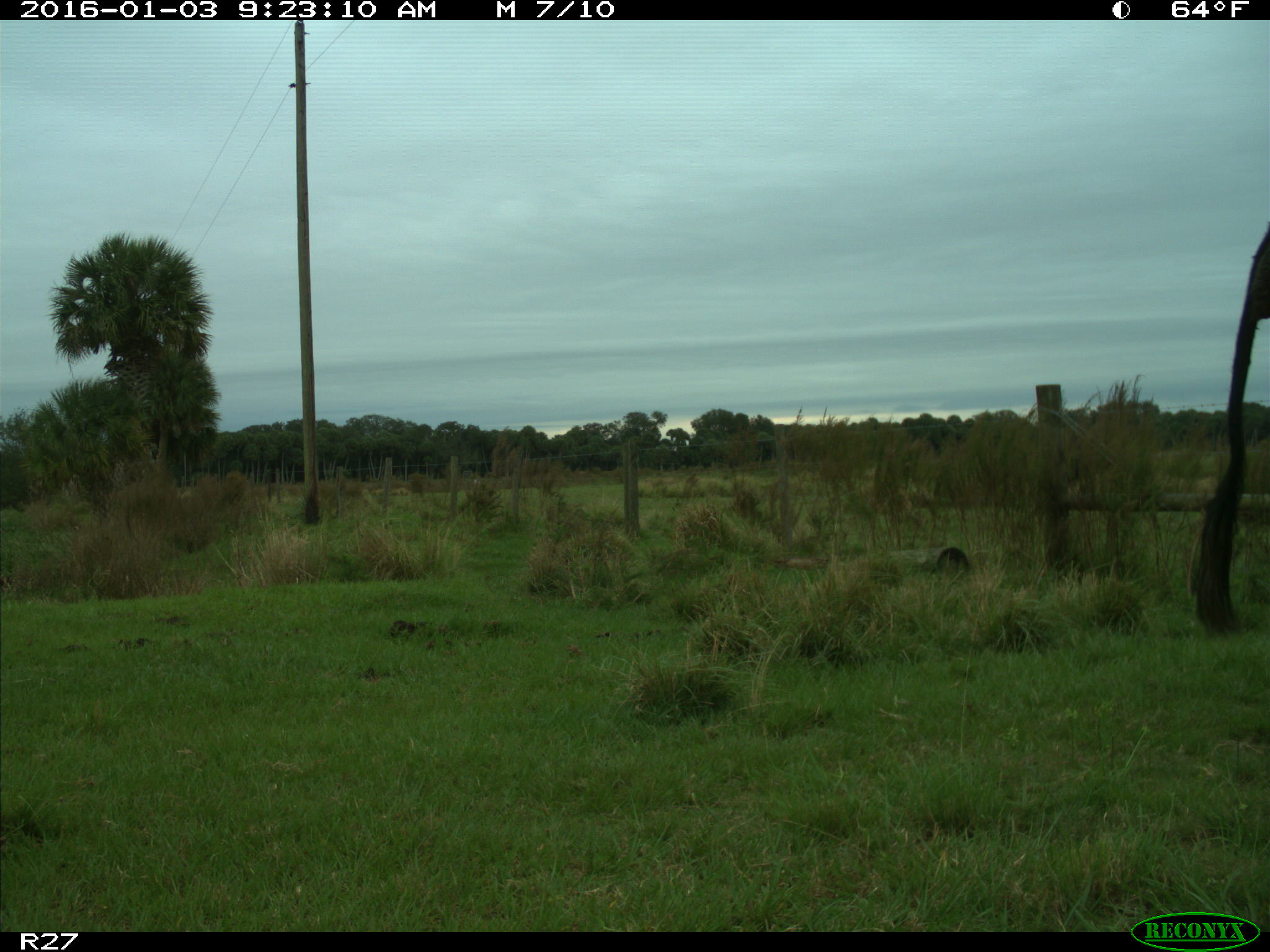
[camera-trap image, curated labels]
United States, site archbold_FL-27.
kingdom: Animalia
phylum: Chordata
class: Mammalia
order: Artiodactyla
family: Bovidae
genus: Bos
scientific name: Bos taurus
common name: domestic cow